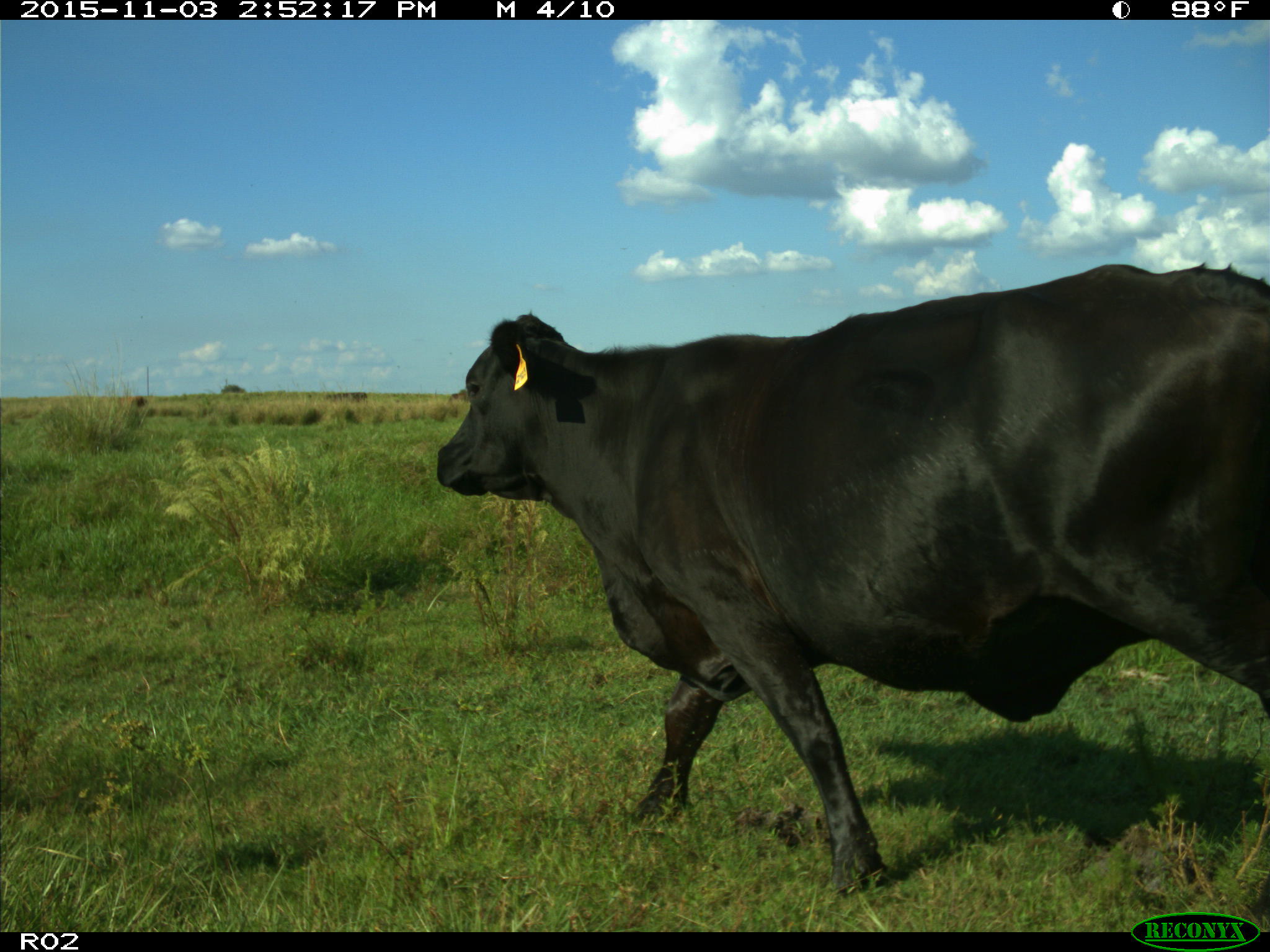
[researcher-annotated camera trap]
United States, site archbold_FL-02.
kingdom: Animalia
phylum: Chordata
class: Mammalia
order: Artiodactyla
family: Bovidae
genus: Bos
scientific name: Bos taurus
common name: domestic cow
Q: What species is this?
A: Bos taurus (domestic cow).